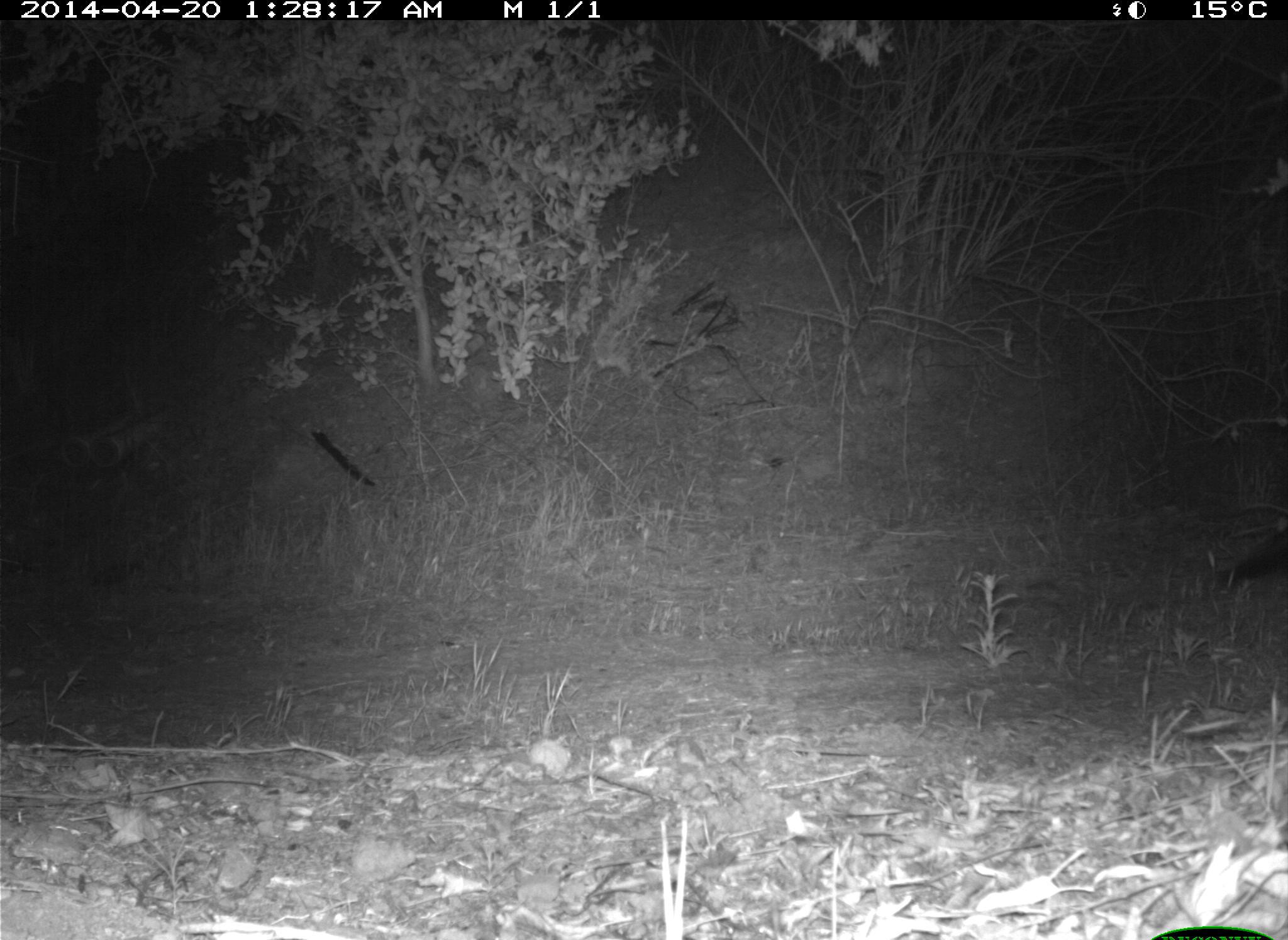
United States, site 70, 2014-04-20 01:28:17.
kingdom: Animalia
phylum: Chordata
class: Mammalia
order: Carnivora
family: Felidae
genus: Lynx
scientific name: Lynx rufus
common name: bobcat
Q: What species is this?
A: Bobcat (Lynx rufus).